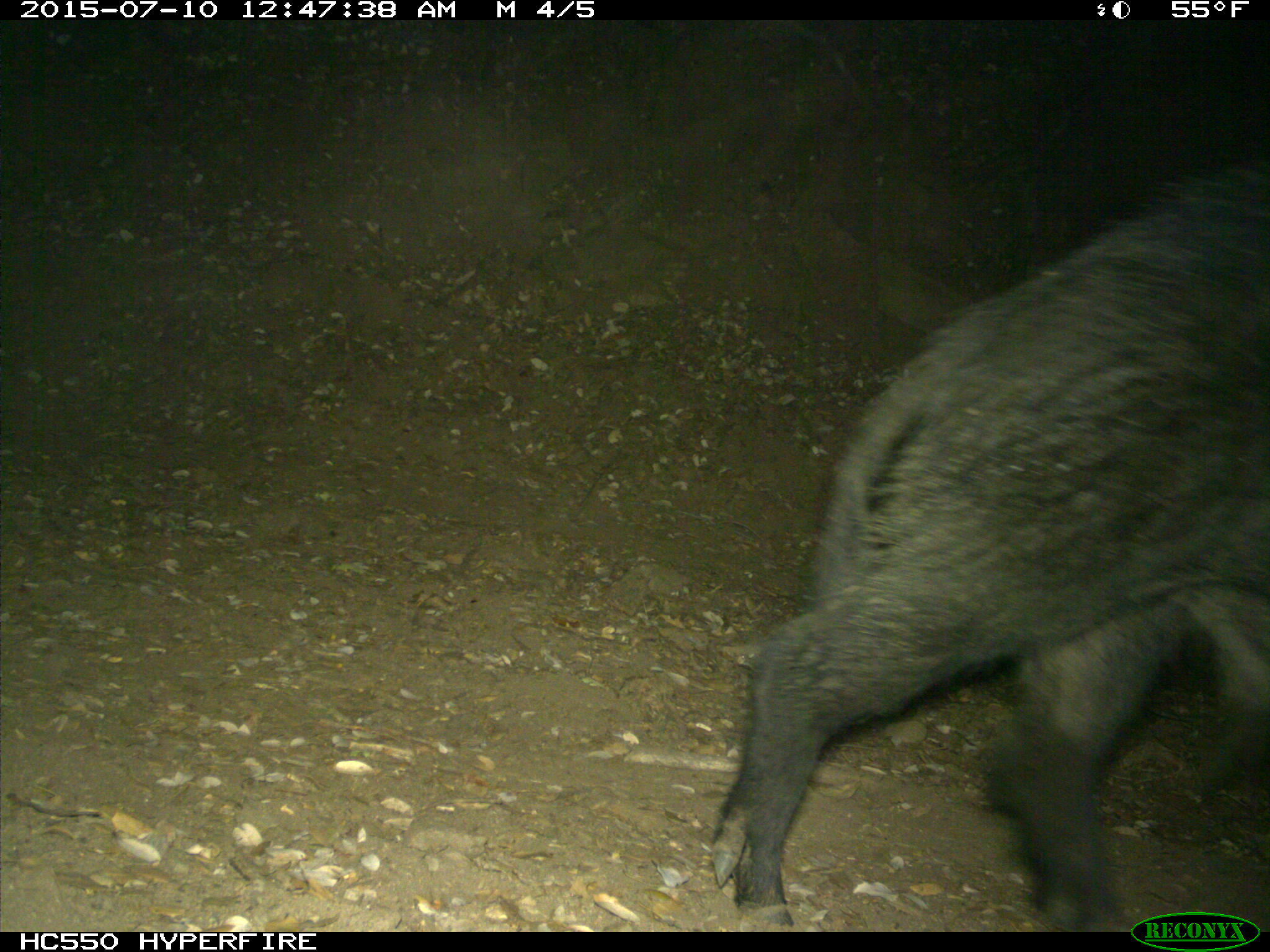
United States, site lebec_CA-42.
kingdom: Animalia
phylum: Chordata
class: Mammalia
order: Artiodactyla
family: Suidae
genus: Sus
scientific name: Sus scrofa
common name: wild boar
Sus scrofa (wild boar).